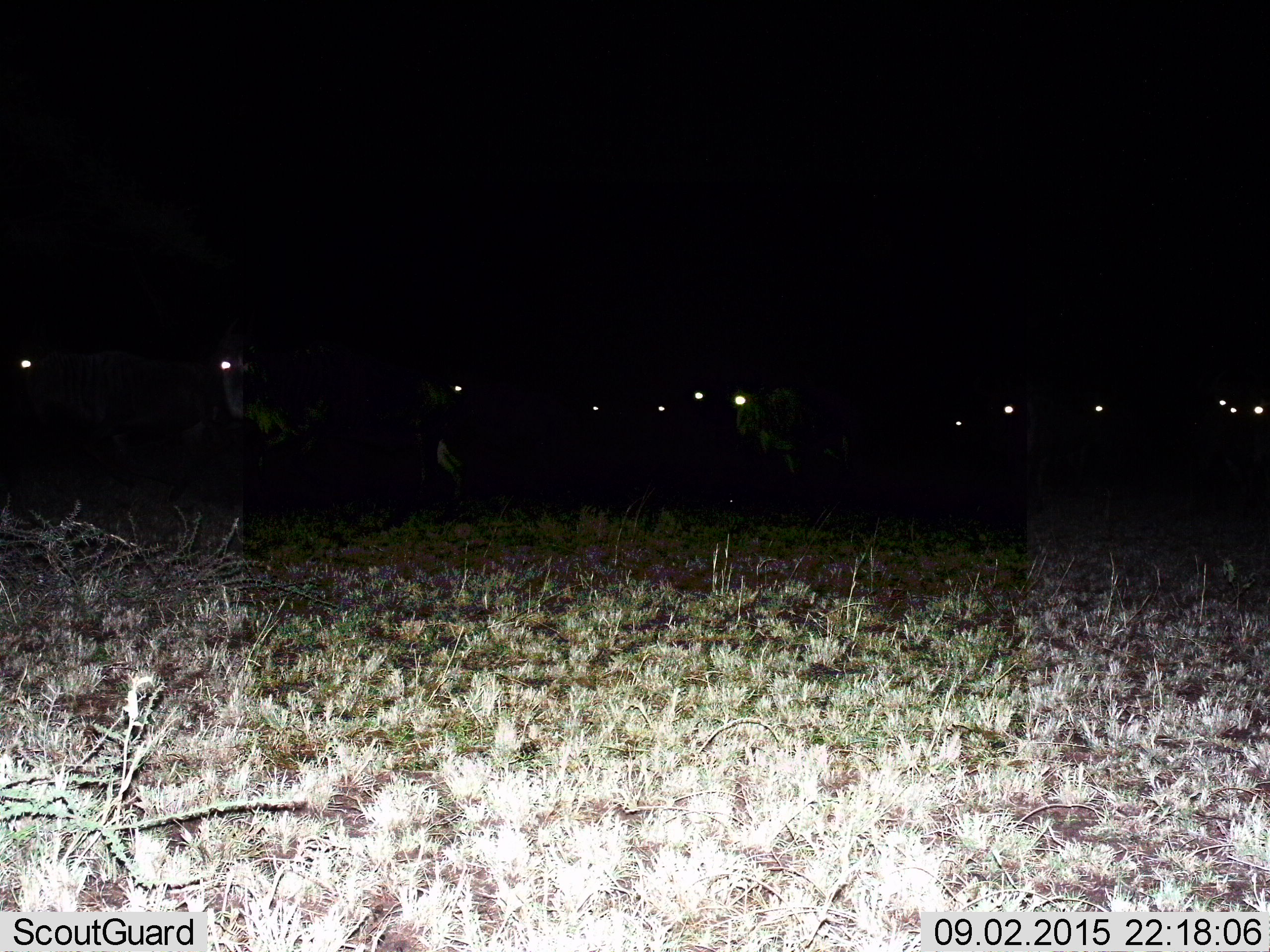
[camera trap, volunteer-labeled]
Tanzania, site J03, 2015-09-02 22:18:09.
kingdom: Animalia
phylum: Chordata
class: Mammalia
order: Artiodactyla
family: Bovidae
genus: Connochaetes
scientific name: Connochaetes taurinus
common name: blue wildebeest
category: wildebeest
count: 11-50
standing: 40%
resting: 0%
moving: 60%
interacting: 0%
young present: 0%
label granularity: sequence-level